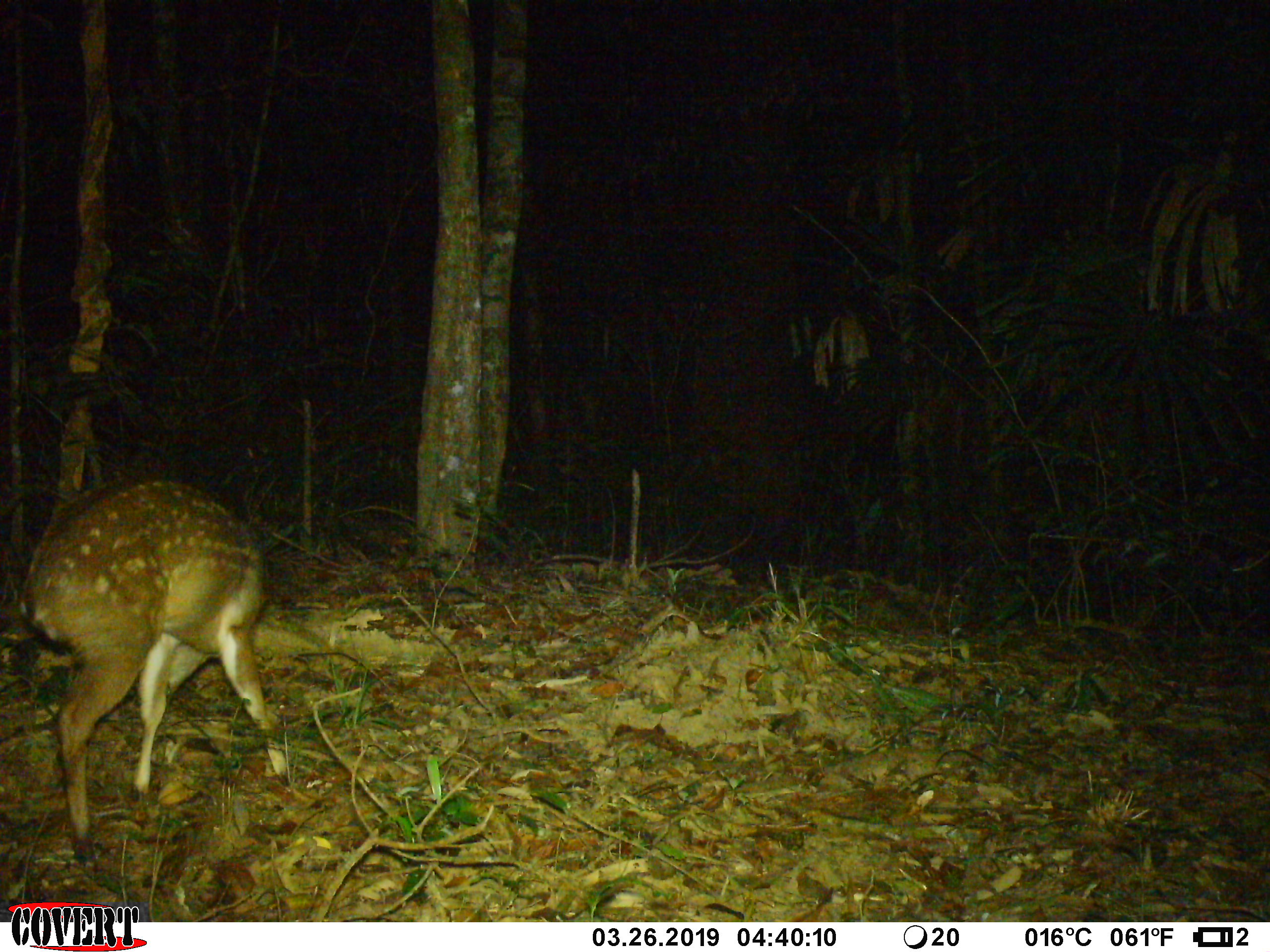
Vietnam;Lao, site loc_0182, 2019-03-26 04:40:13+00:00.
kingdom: Animalia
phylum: Chordata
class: Mammalia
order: Artiodactyla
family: Cervidae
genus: Muntiacus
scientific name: Muntiacus vuquangensis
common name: large-antlered muntjac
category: large antlered muntjac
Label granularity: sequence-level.